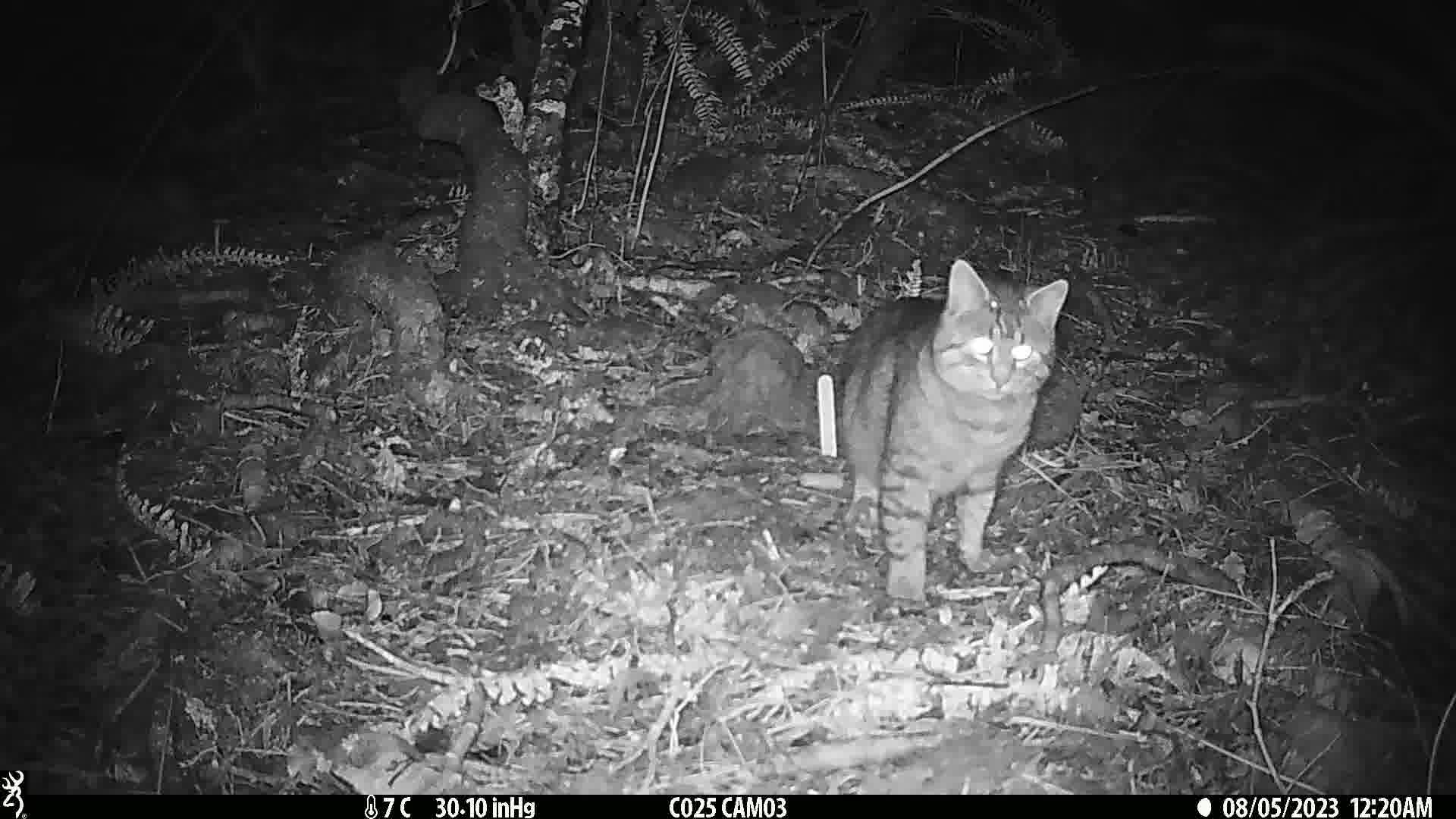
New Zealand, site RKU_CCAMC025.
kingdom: Animalia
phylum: Chordata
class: Mammalia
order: Carnivora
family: Felidae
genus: Felis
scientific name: Felis catus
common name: domestic cat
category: cat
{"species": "cat (domestic cat) (Felis catus)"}